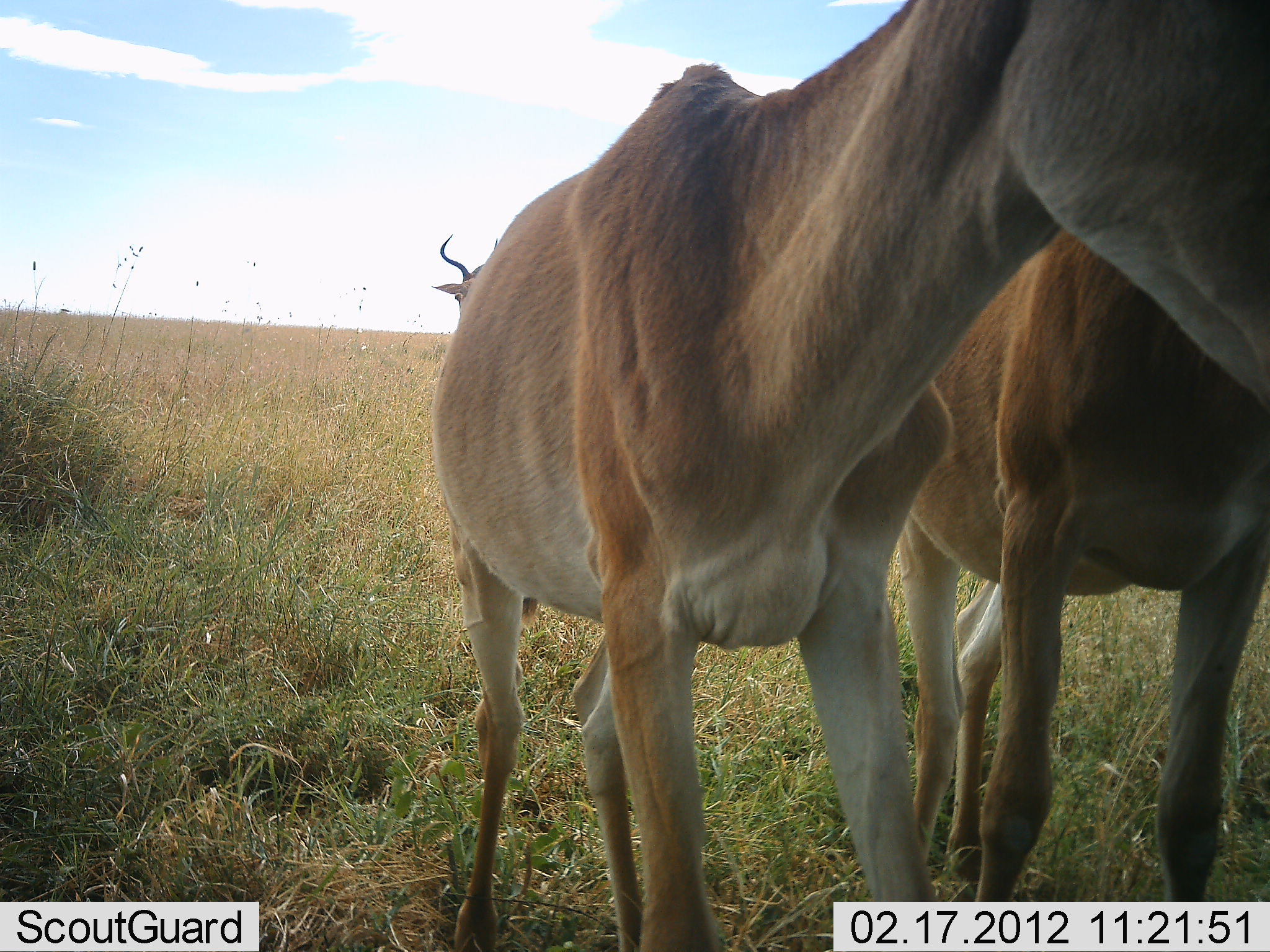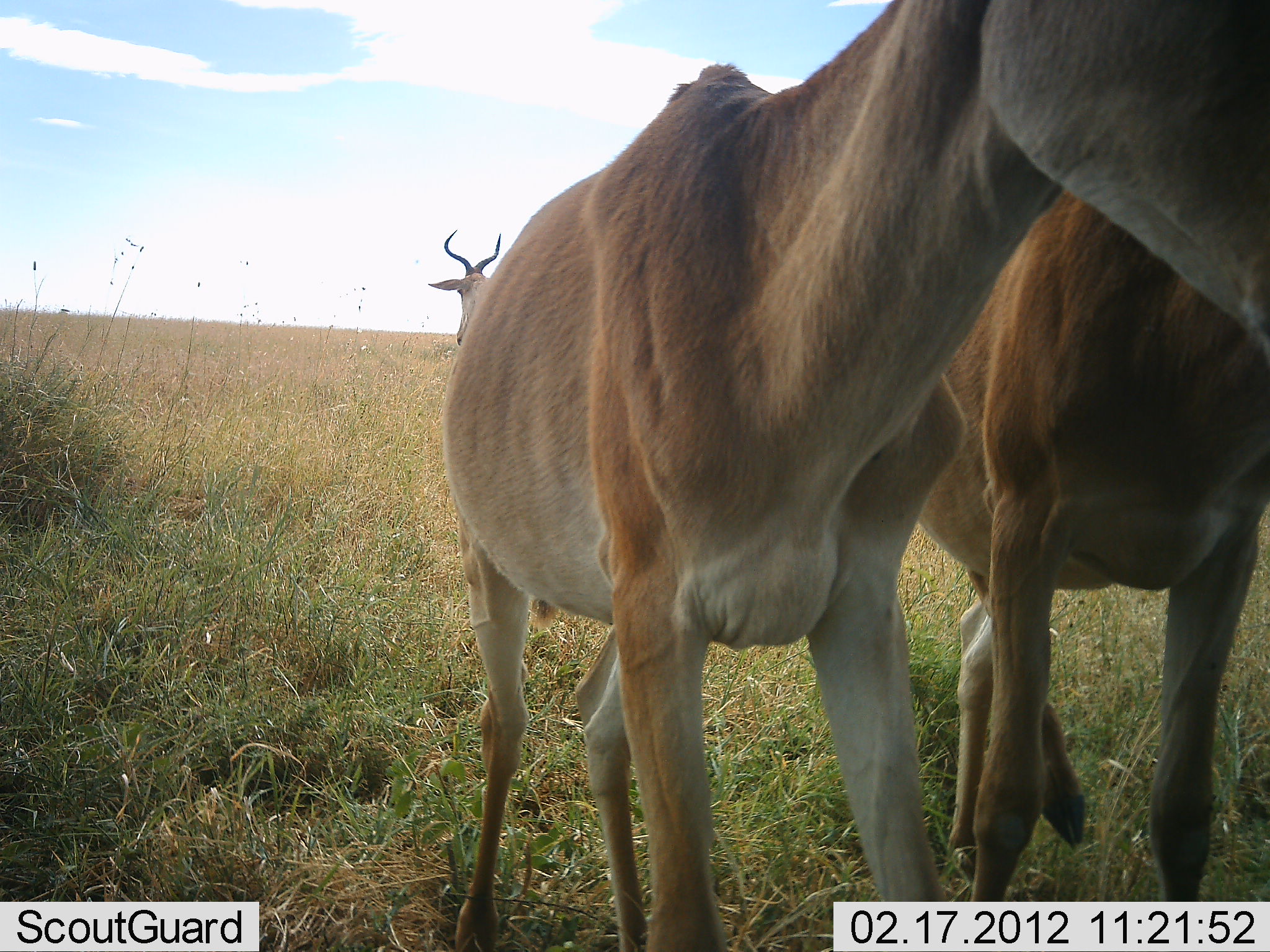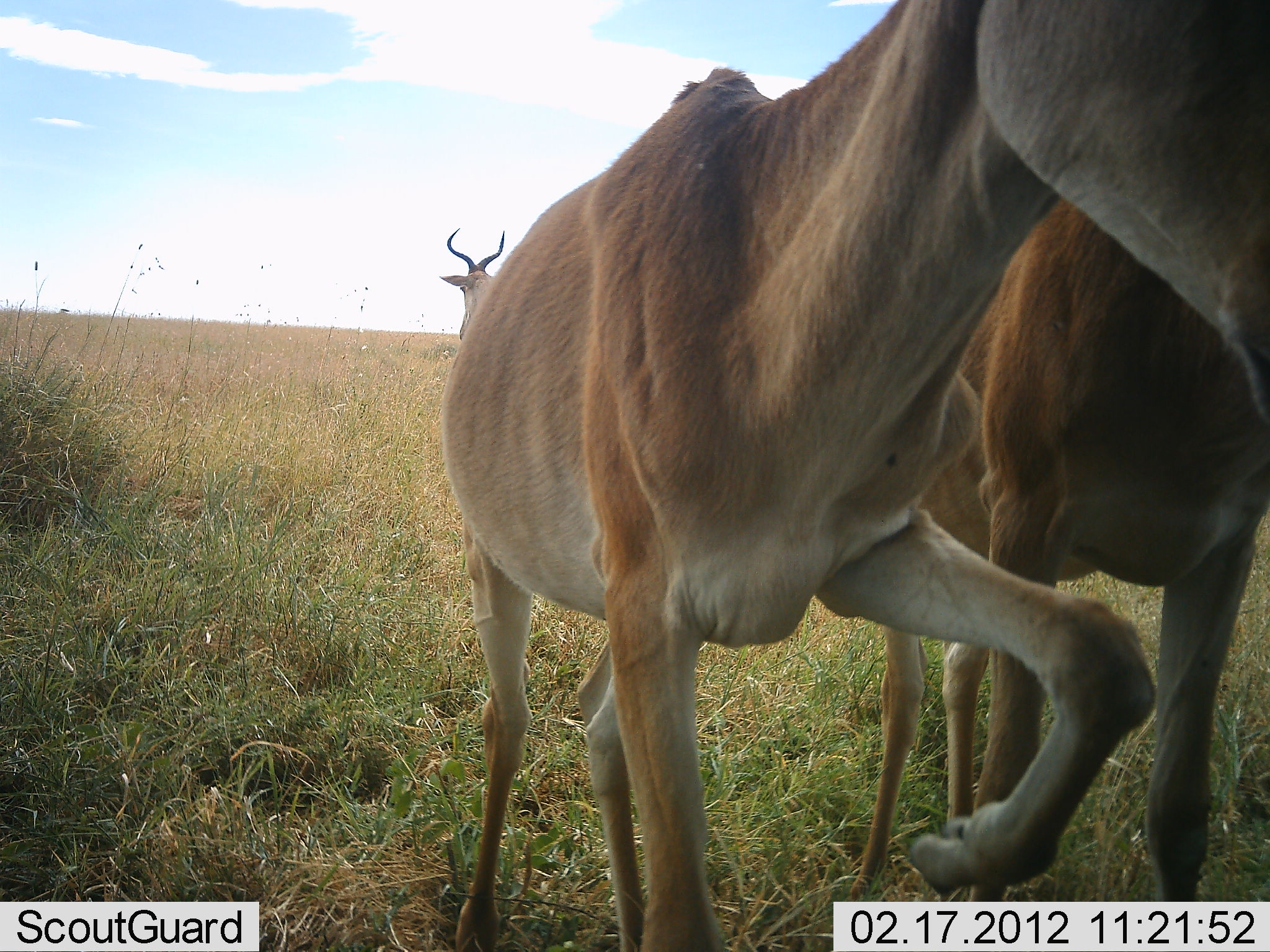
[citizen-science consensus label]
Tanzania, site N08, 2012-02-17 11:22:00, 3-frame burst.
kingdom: Animalia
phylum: Chordata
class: Mammalia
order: Artiodactyla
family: Bovidae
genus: Alcelaphus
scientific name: Alcelaphus buselaphus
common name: hartebeest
Hartebeest (Alcelaphus buselaphus), count 3. Behavior (volunteer vote fractions): standing 92%, resting 4%, moving 4%, interacting 12%. Young present (vote fraction): 0%. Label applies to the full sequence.